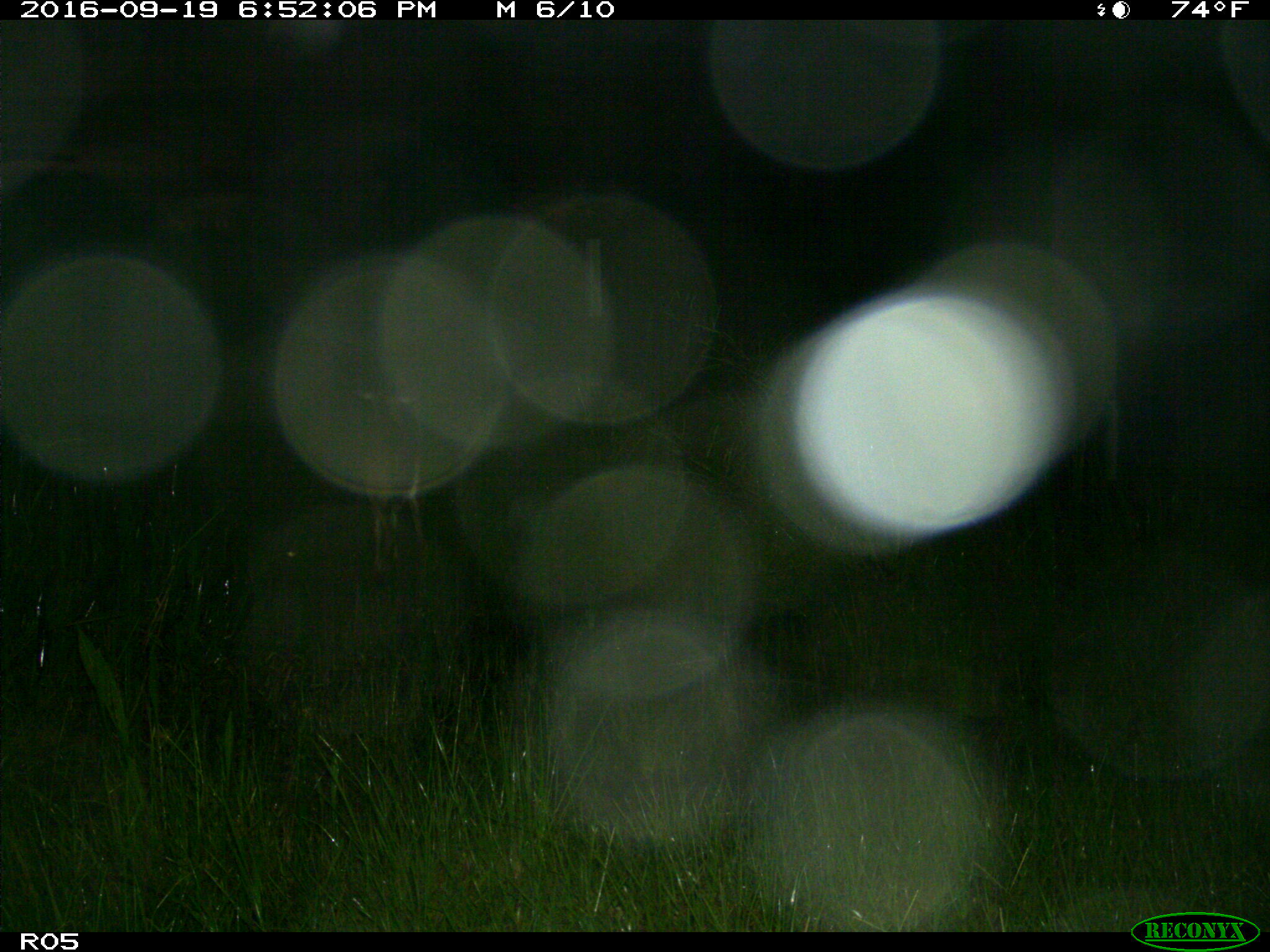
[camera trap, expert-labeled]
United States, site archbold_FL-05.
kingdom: Animalia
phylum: Chordata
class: Mammalia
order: Artiodactyla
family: Cervidae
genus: Odocoileus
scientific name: Odocoileus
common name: deer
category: unidentified deer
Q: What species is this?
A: Unidentified deer (deer) (Odocoileus).